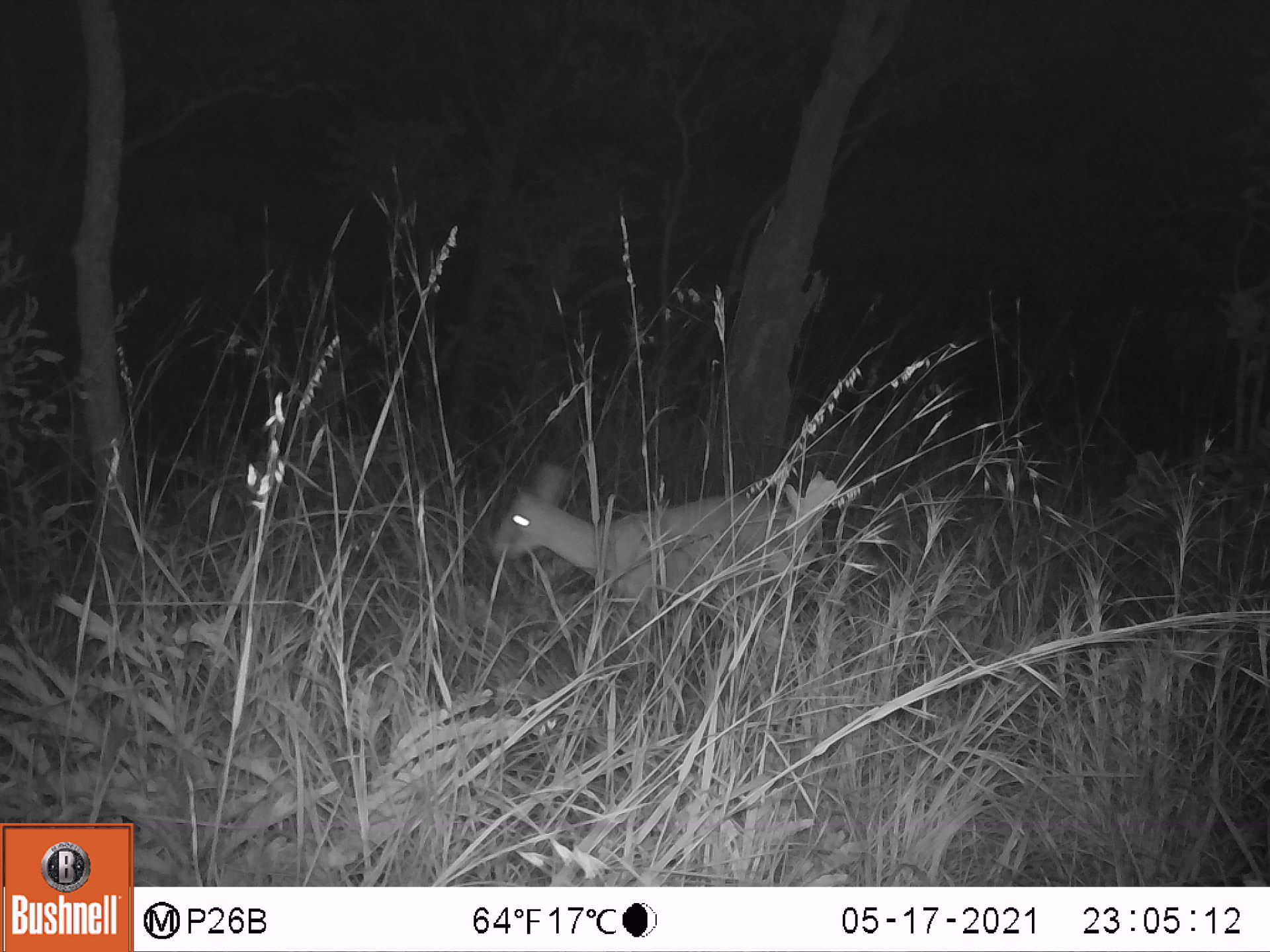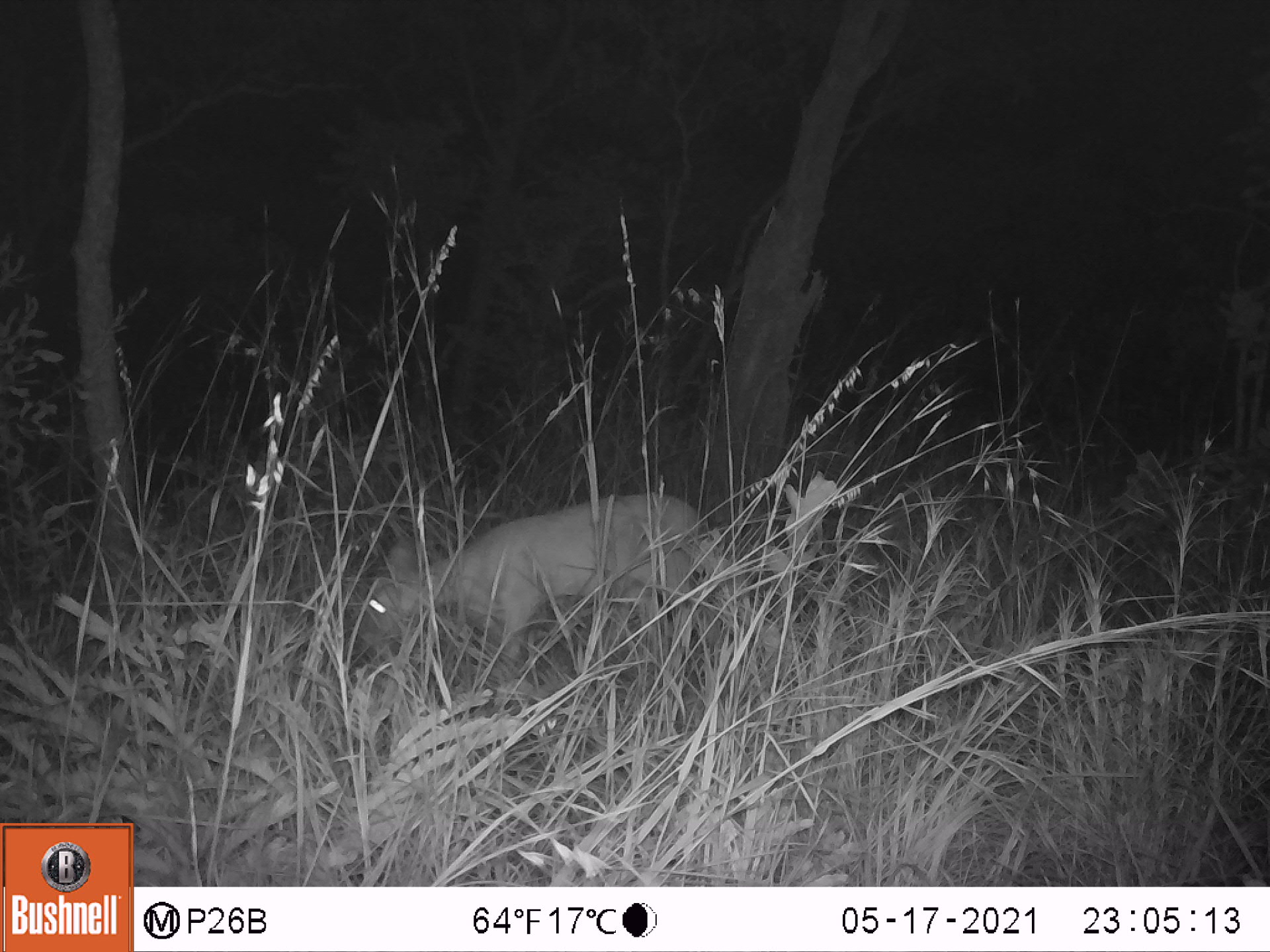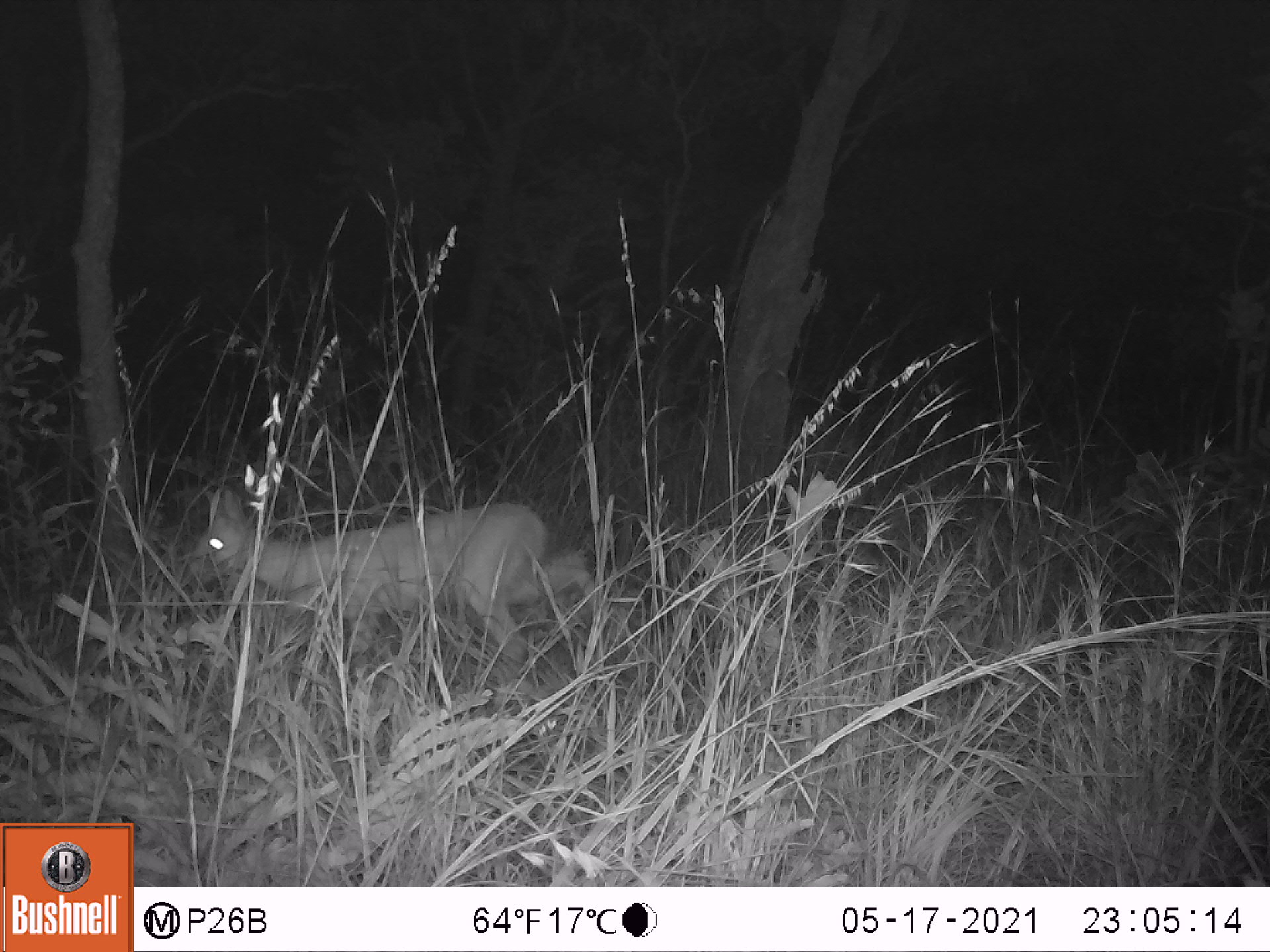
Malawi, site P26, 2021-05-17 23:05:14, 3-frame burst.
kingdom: Animalia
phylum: Chordata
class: Mammalia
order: Artiodactyla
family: Bovidae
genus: Sylvicapra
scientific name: Sylvicapra grimmia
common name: common duiker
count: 1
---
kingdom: Animalia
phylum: Chordata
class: Mammalia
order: Artiodactyla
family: Bovidae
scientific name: Antilopinae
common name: small antelope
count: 1